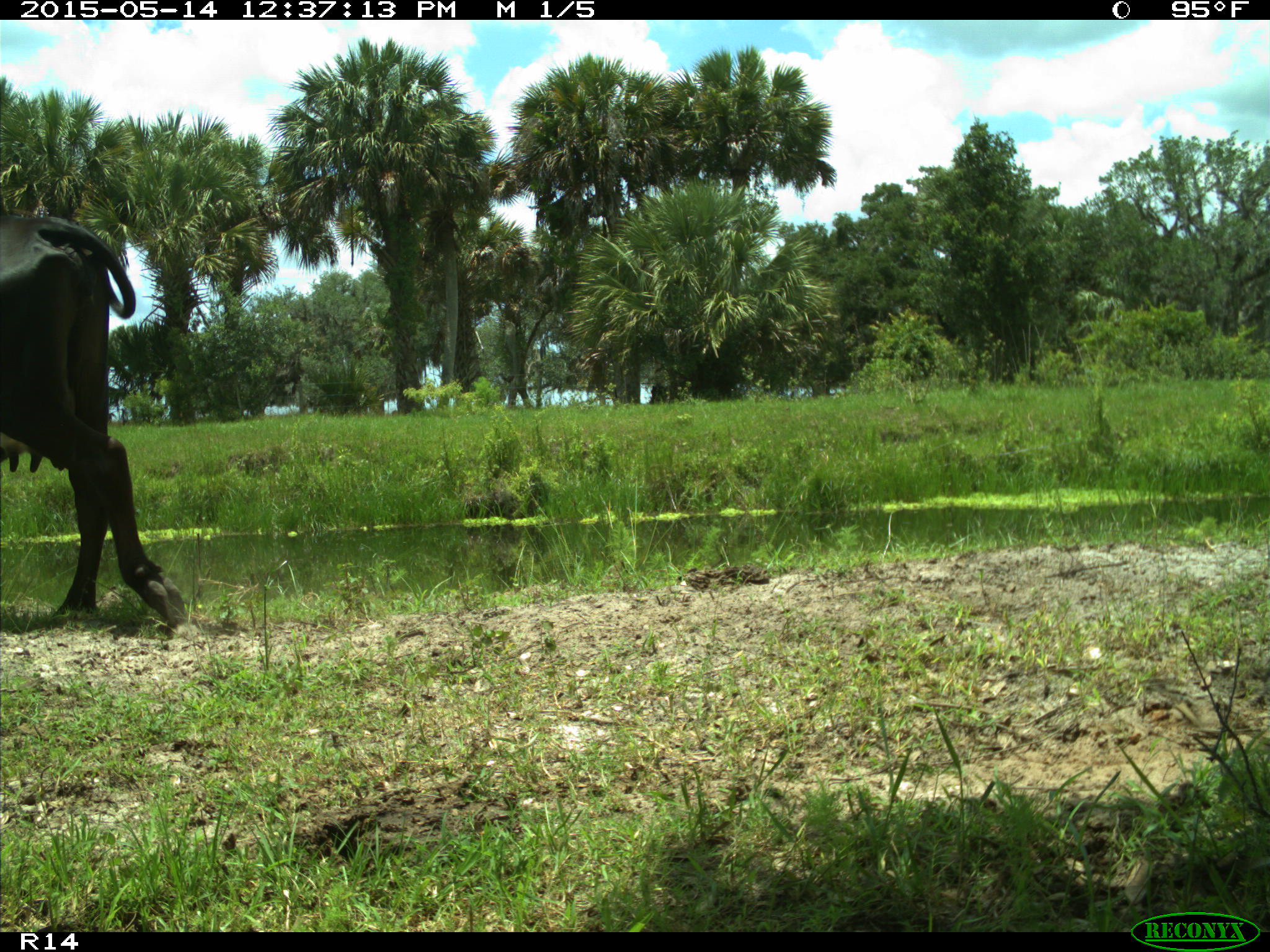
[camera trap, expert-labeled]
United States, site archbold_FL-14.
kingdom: Animalia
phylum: Chordata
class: Mammalia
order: Artiodactyla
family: Bovidae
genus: Bos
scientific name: Bos taurus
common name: domestic cow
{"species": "Bos taurus (domestic cow)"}